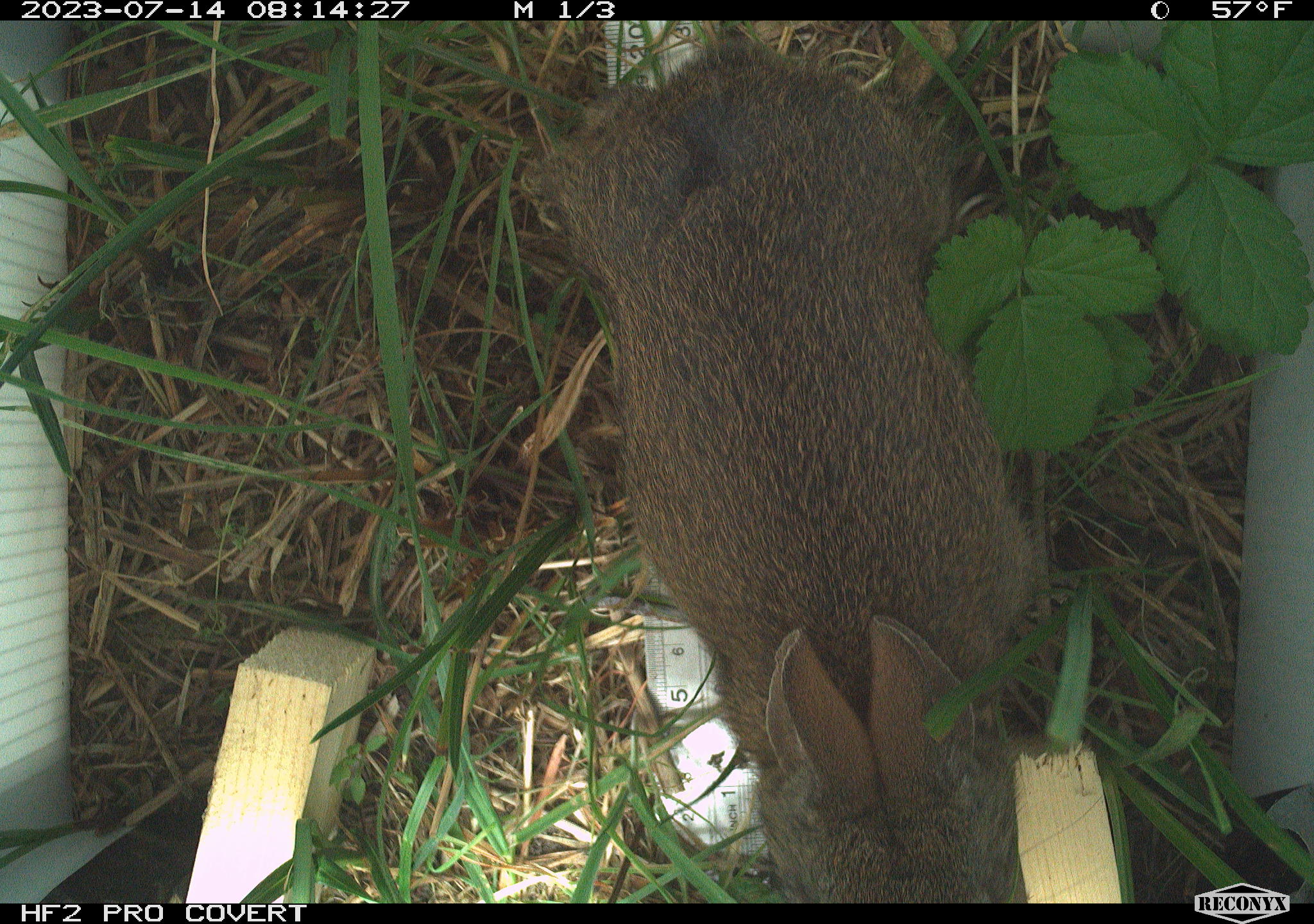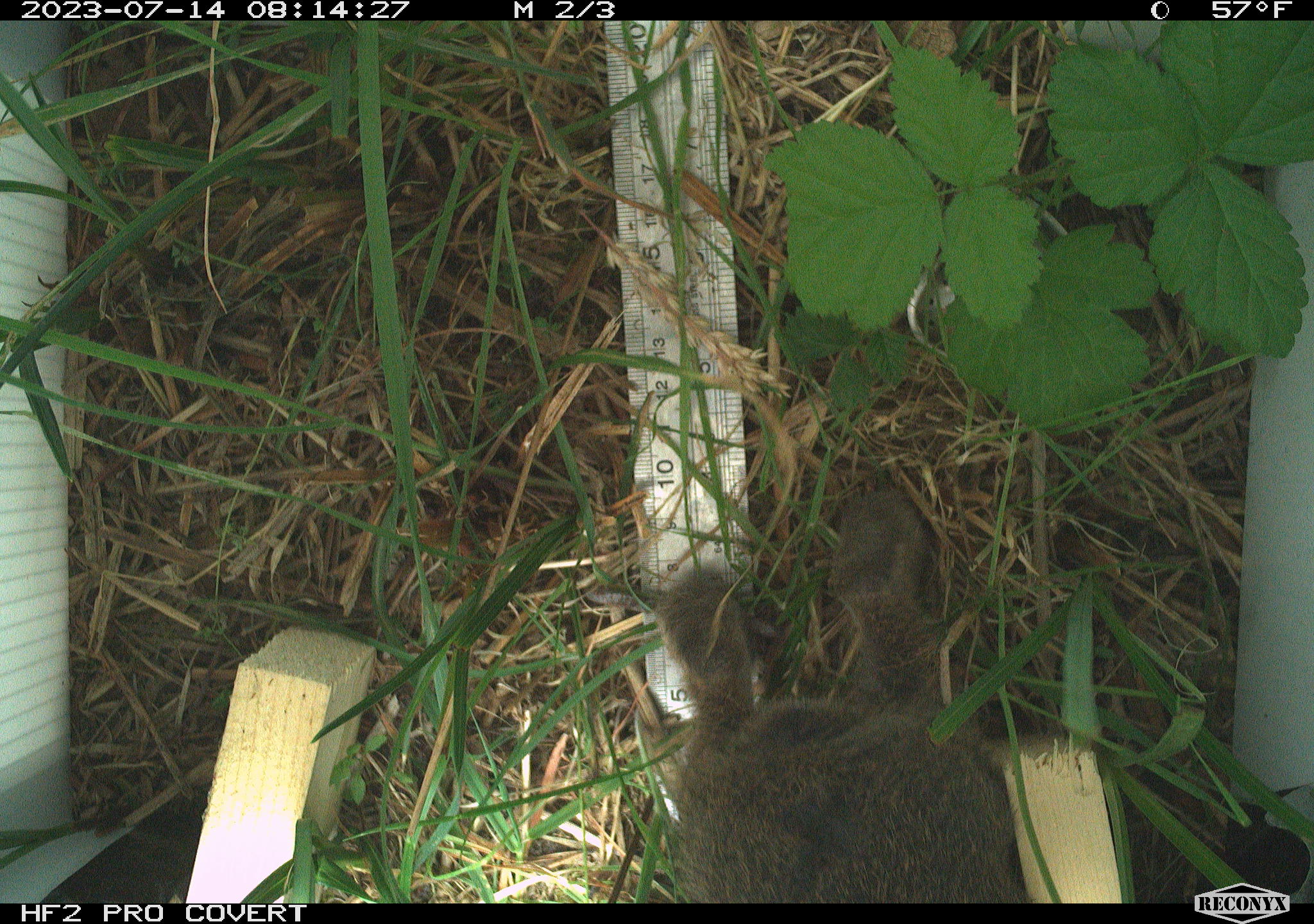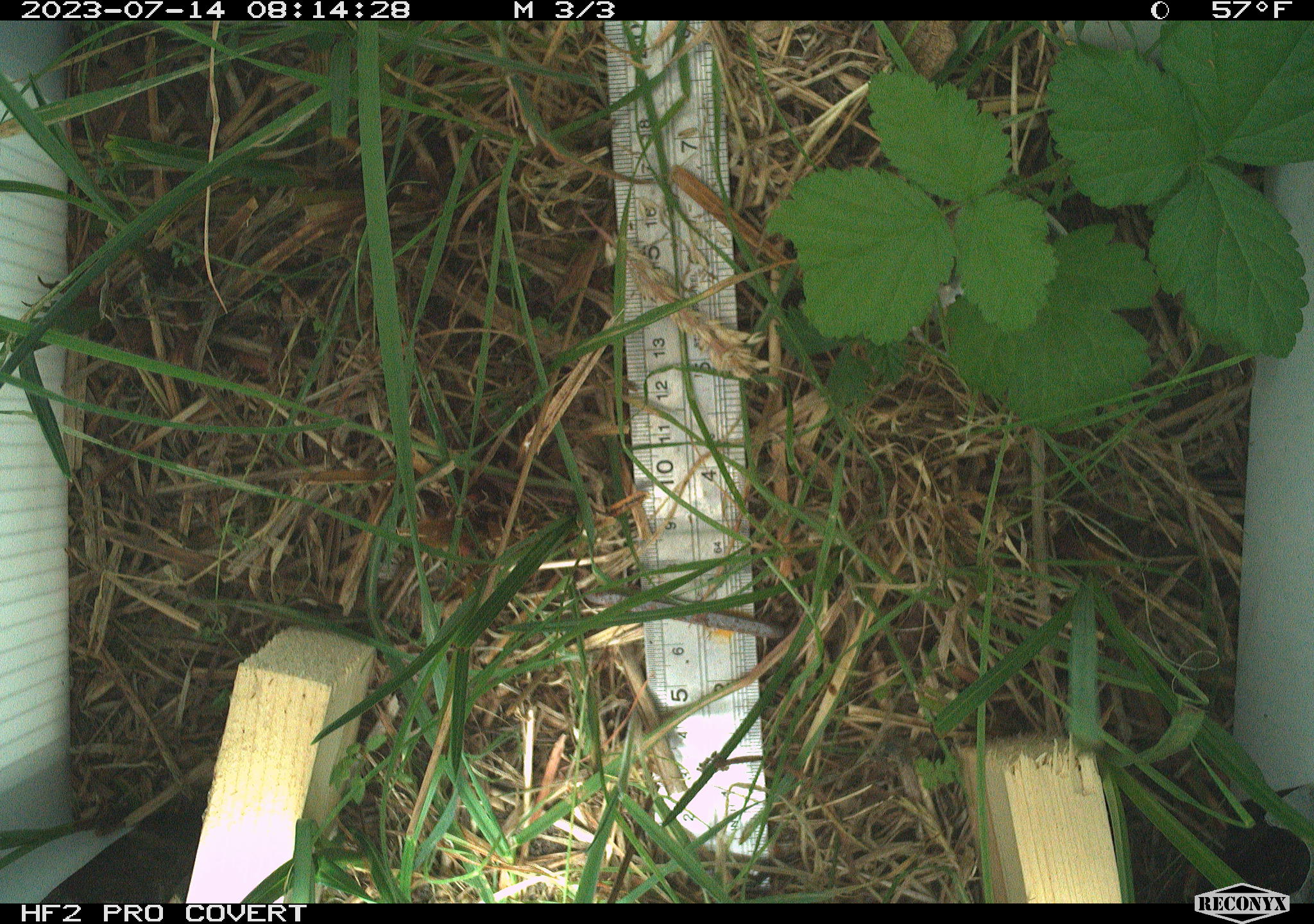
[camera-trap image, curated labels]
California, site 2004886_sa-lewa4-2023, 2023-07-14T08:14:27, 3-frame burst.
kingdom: Animalia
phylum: Chordata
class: Mammalia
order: Lagomorpha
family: Leporidae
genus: Sylvilagus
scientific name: Sylvilagus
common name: cottontail rabbits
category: sylvilagus species